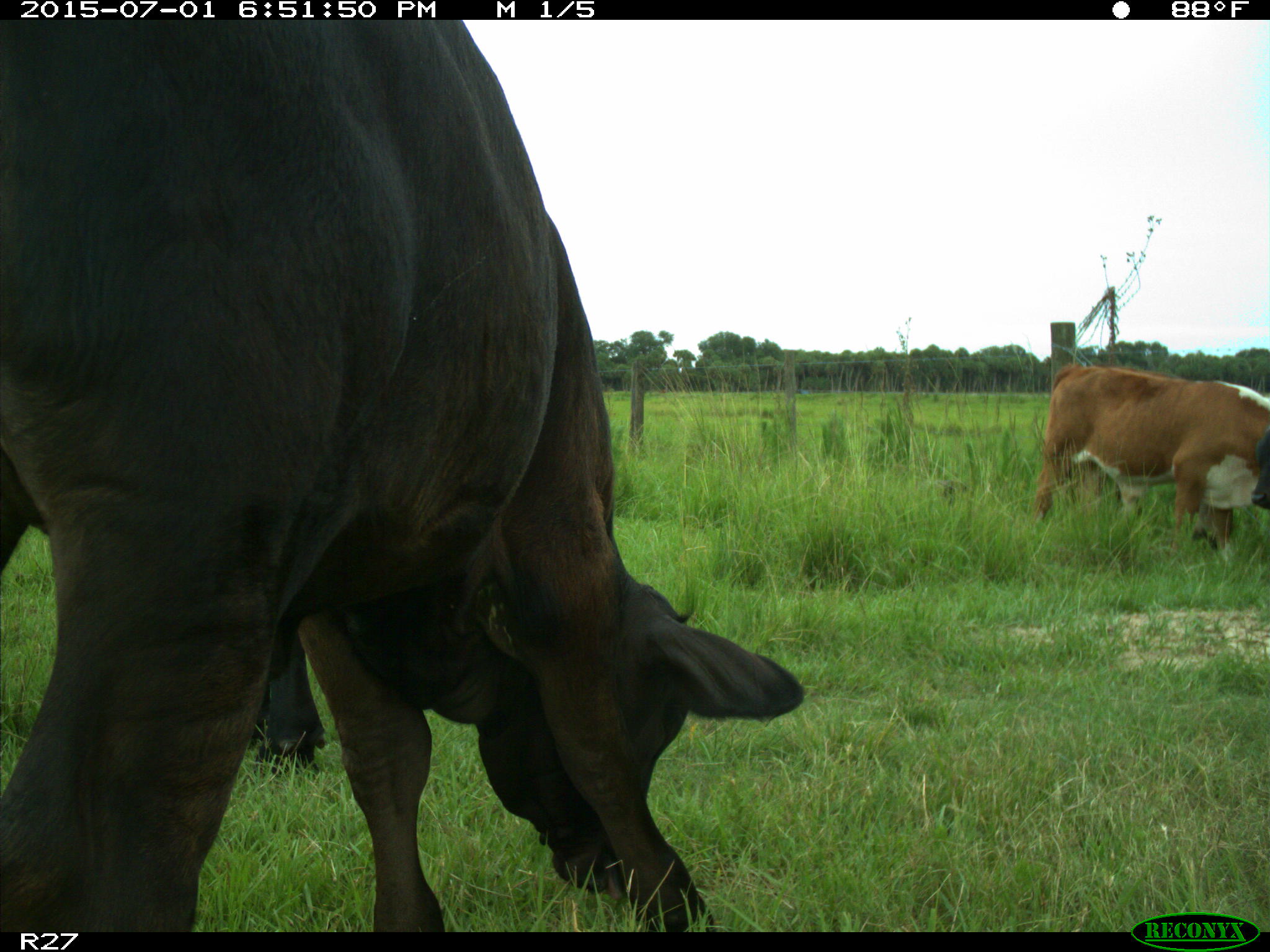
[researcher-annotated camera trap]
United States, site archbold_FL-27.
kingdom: Animalia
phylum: Chordata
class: Mammalia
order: Artiodactyla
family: Bovidae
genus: Bos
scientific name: Bos taurus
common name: domestic cow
Bos taurus (domestic cow).